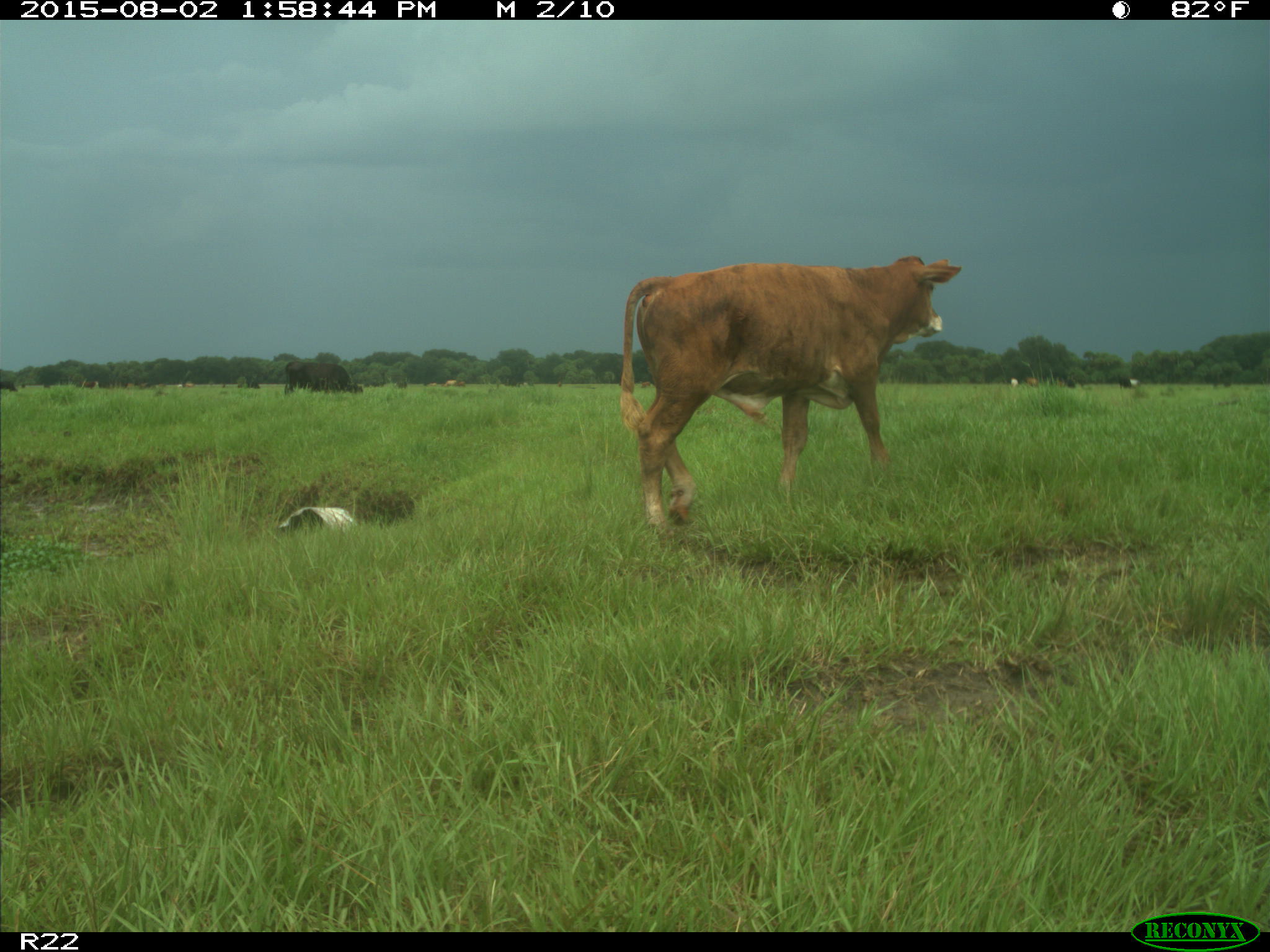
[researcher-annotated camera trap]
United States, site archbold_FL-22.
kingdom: Animalia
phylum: Chordata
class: Mammalia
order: Artiodactyla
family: Bovidae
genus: Bos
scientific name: Bos taurus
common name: domestic cow